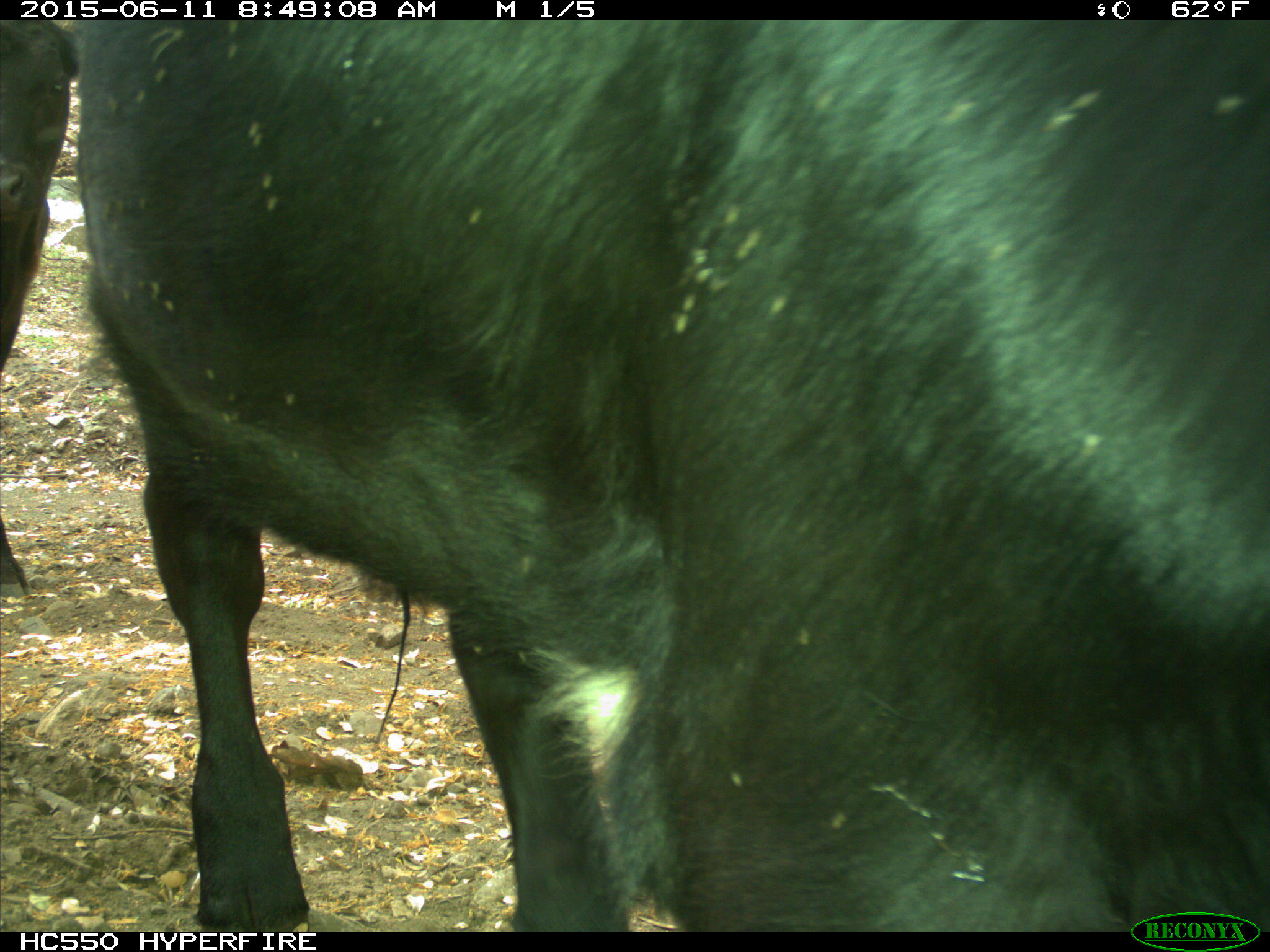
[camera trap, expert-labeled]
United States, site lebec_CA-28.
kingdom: Animalia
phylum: Chordata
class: Mammalia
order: Artiodactyla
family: Bovidae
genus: Bos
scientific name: Bos taurus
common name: domestic cow